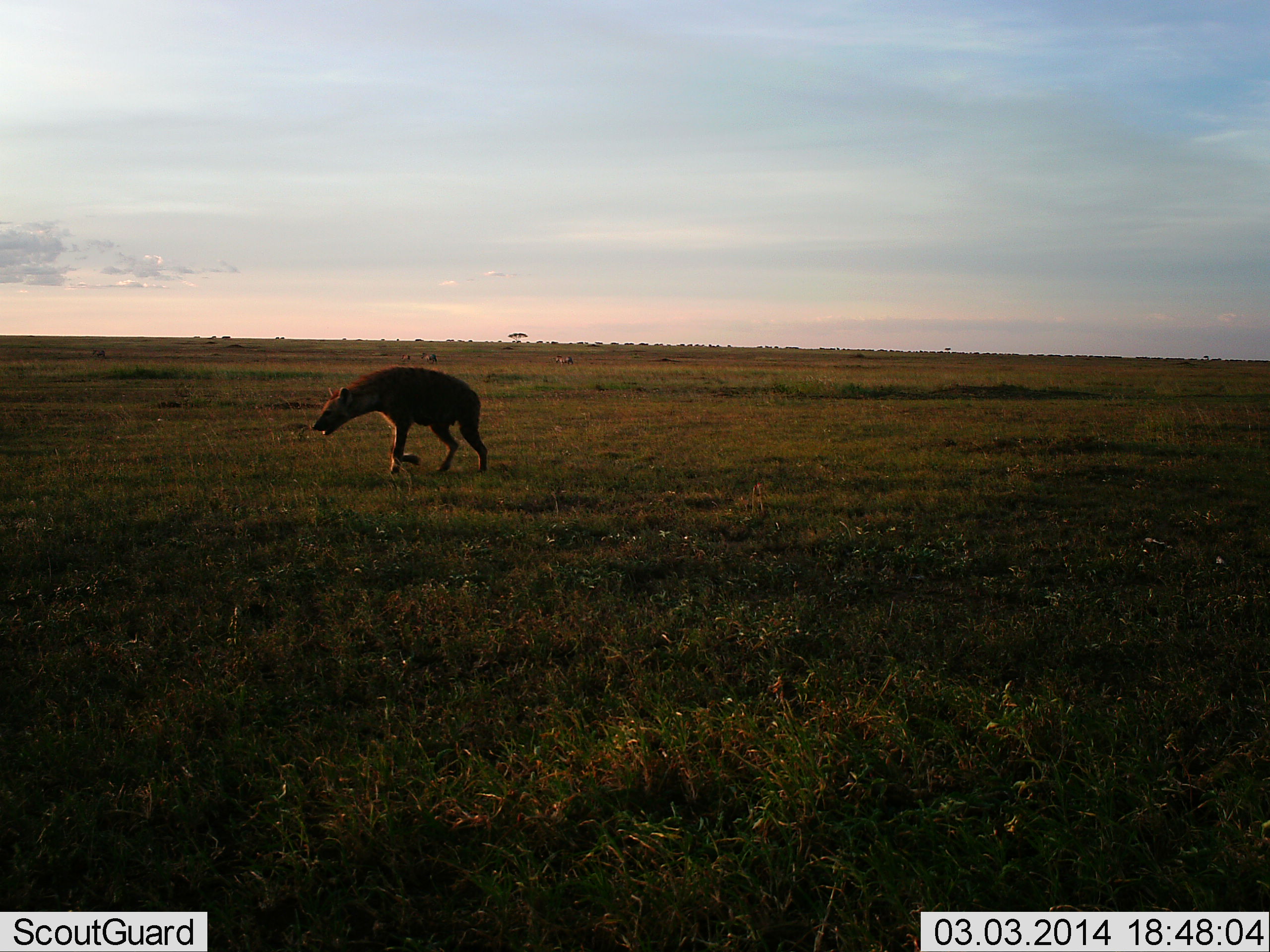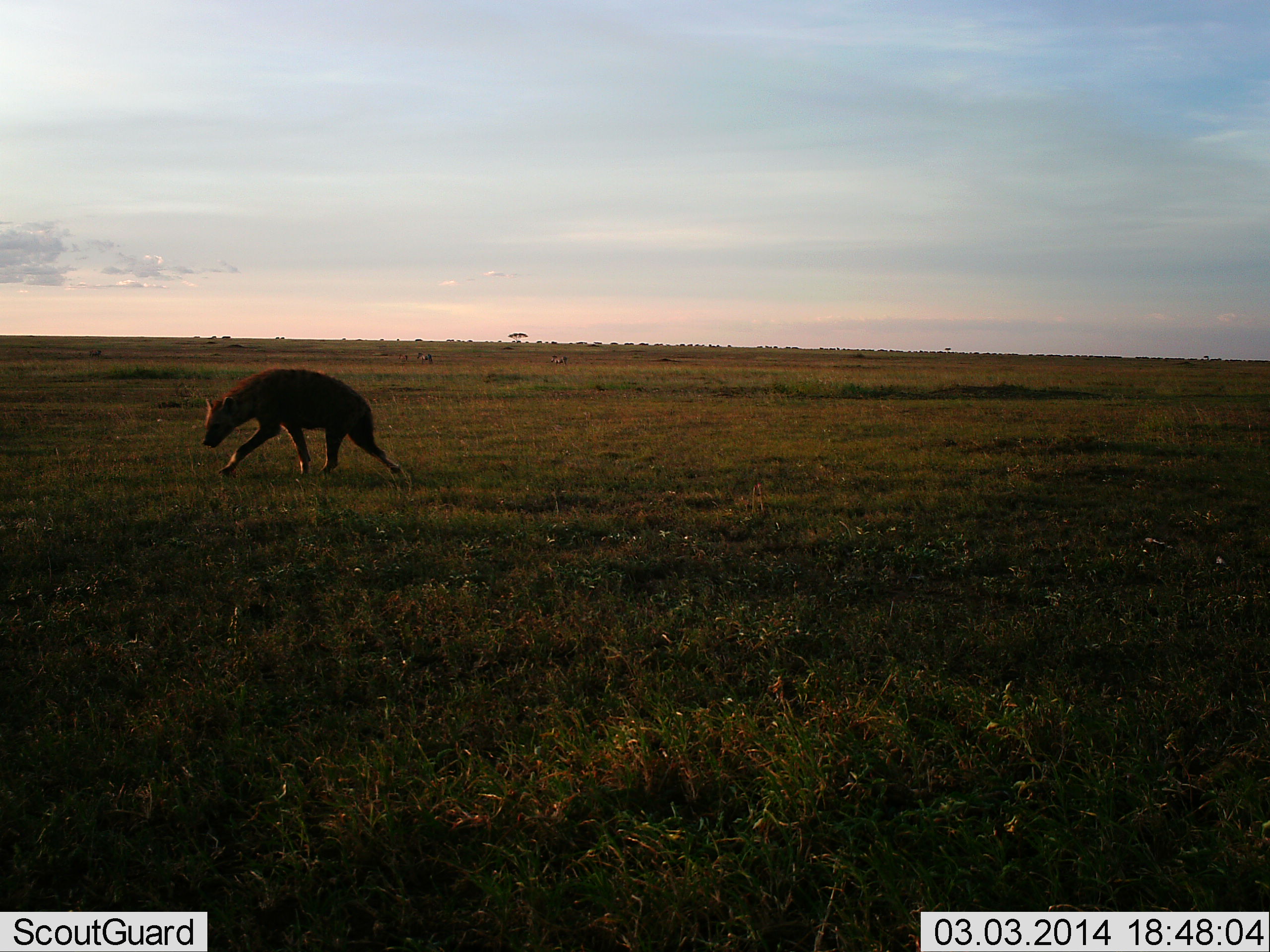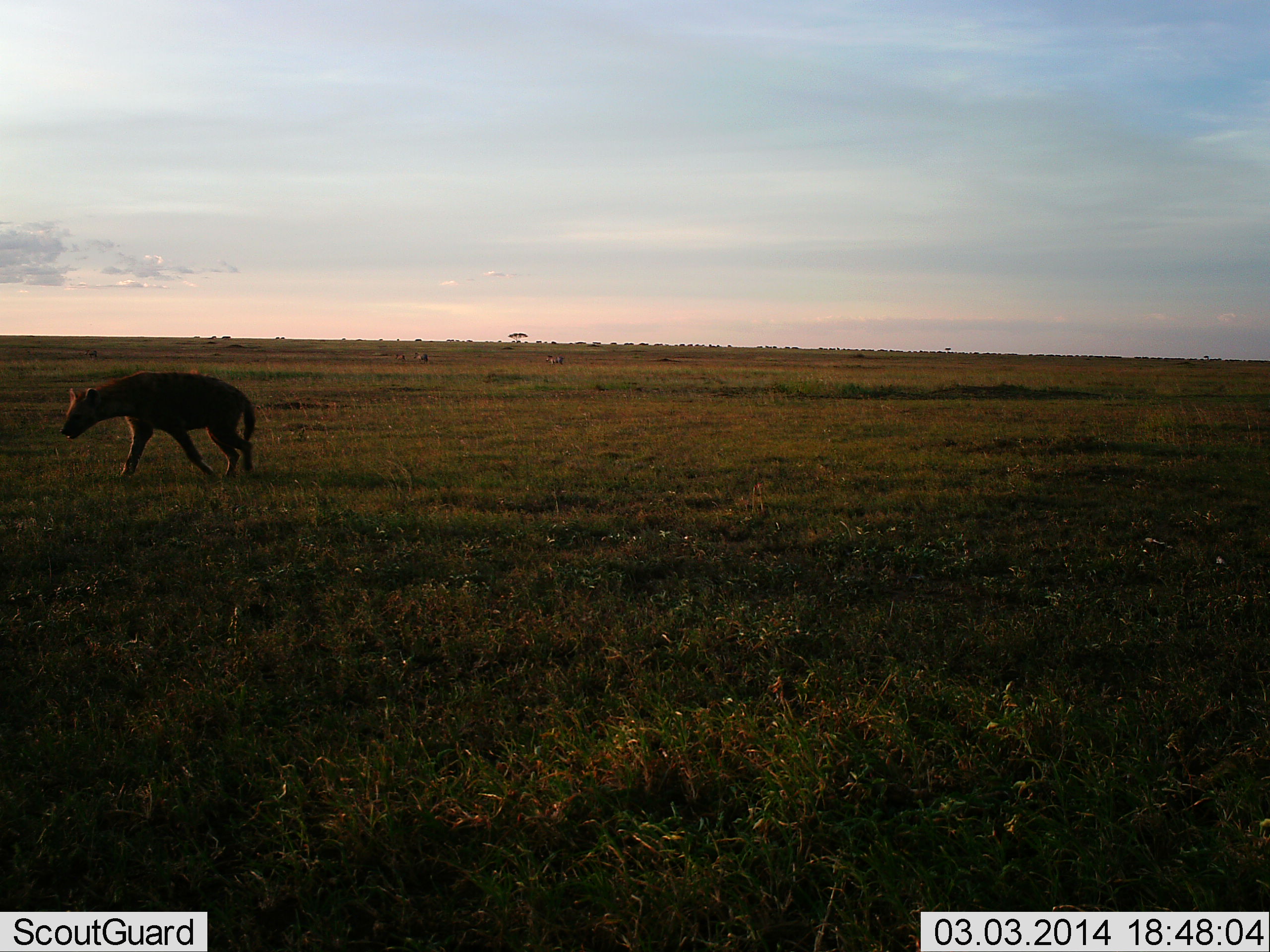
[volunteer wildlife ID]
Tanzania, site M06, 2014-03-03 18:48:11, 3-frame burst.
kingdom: Animalia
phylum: Chordata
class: Mammalia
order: Carnivora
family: Hyaenidae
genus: Crocuta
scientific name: Crocuta crocuta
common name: spotted hyena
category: hyenaspotted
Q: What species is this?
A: Hyenaspotted (spotted hyena) (Crocuta crocuta).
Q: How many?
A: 1.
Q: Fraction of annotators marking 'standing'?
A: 0%.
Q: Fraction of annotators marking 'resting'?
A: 0%.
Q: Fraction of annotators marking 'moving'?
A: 100%.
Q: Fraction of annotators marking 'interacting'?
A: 0%.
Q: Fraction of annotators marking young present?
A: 0%.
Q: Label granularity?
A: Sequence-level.